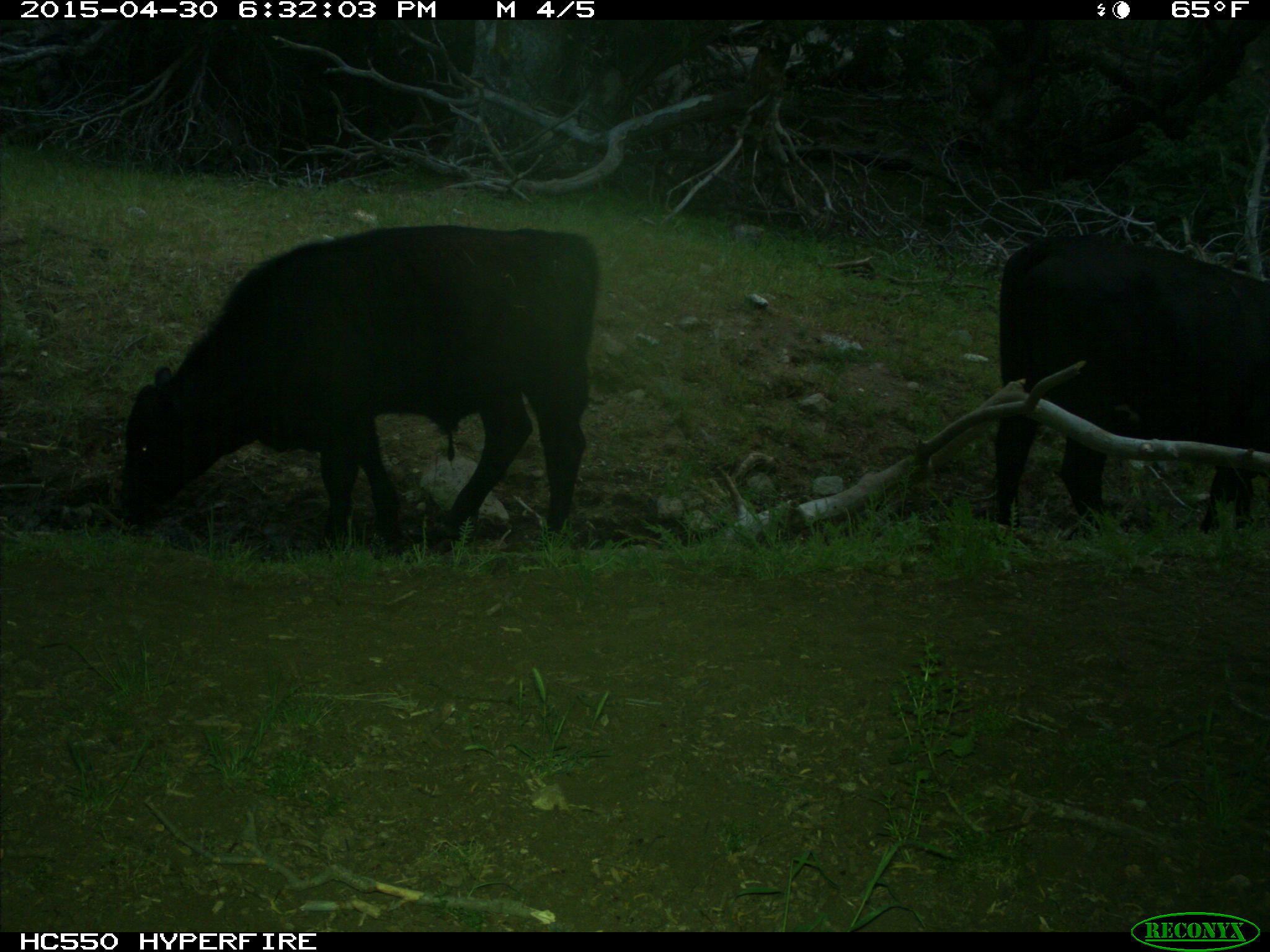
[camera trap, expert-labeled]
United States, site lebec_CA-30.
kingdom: Animalia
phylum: Chordata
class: Mammalia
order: Artiodactyla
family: Bovidae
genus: Bos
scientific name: Bos taurus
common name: domestic cow